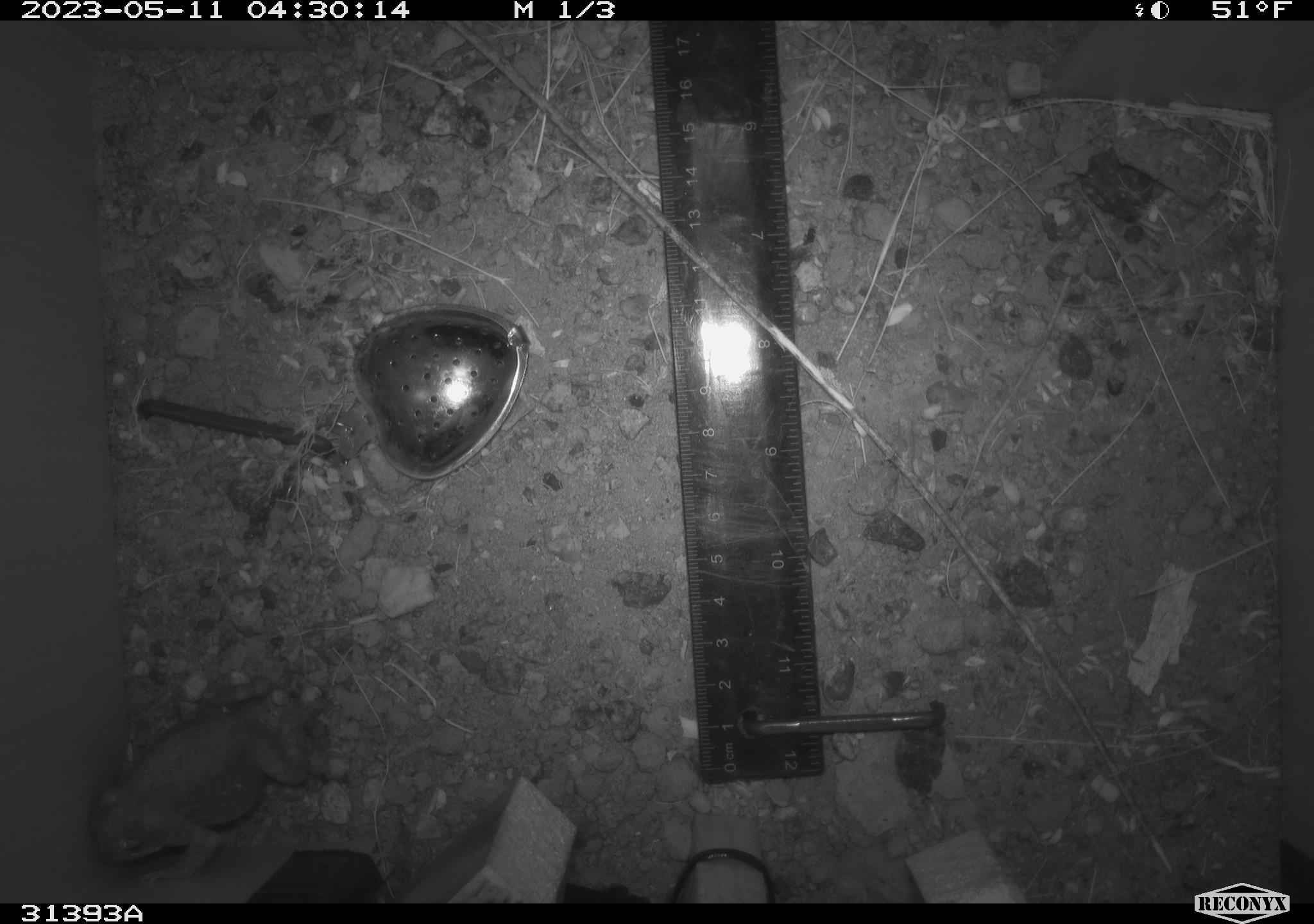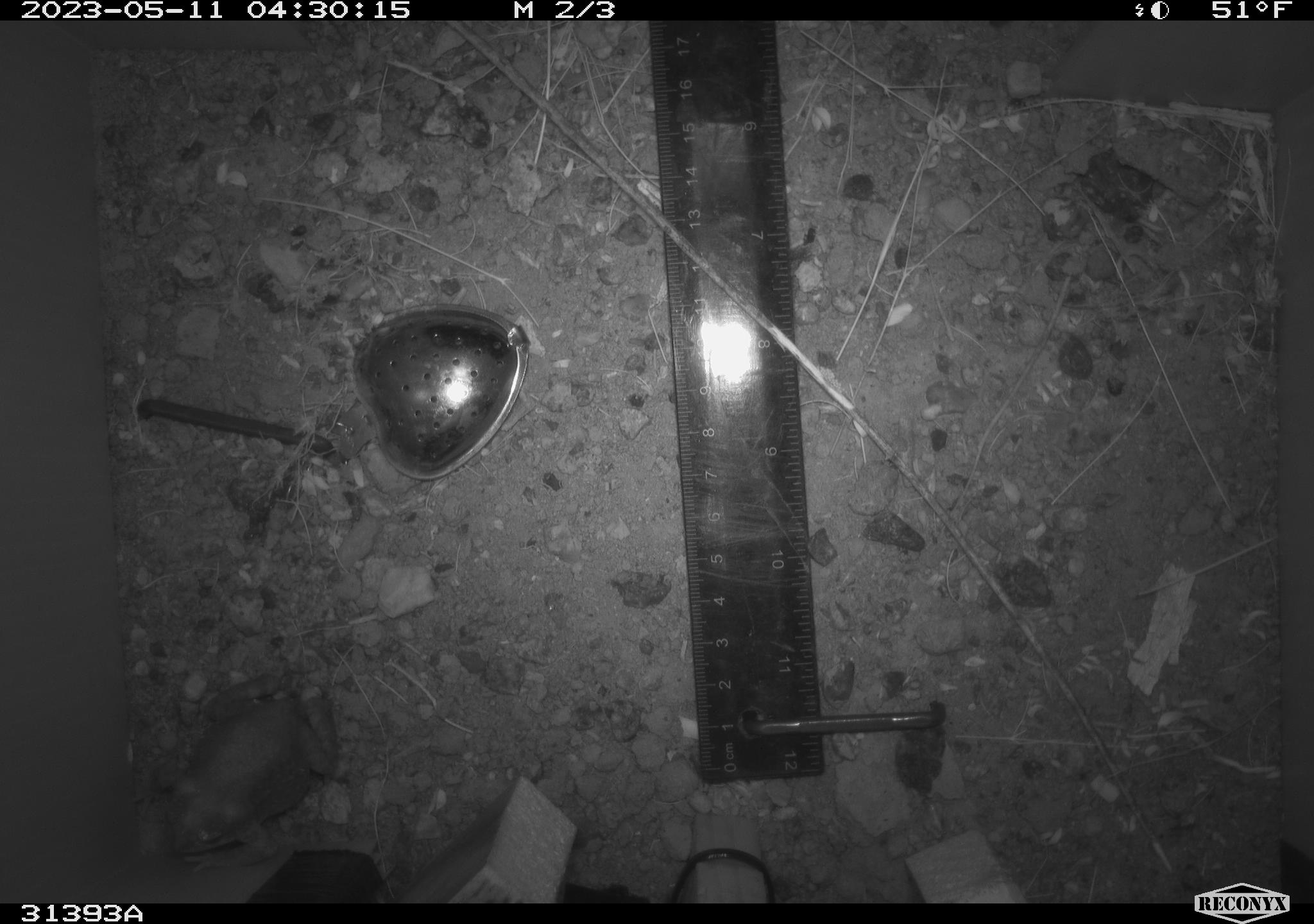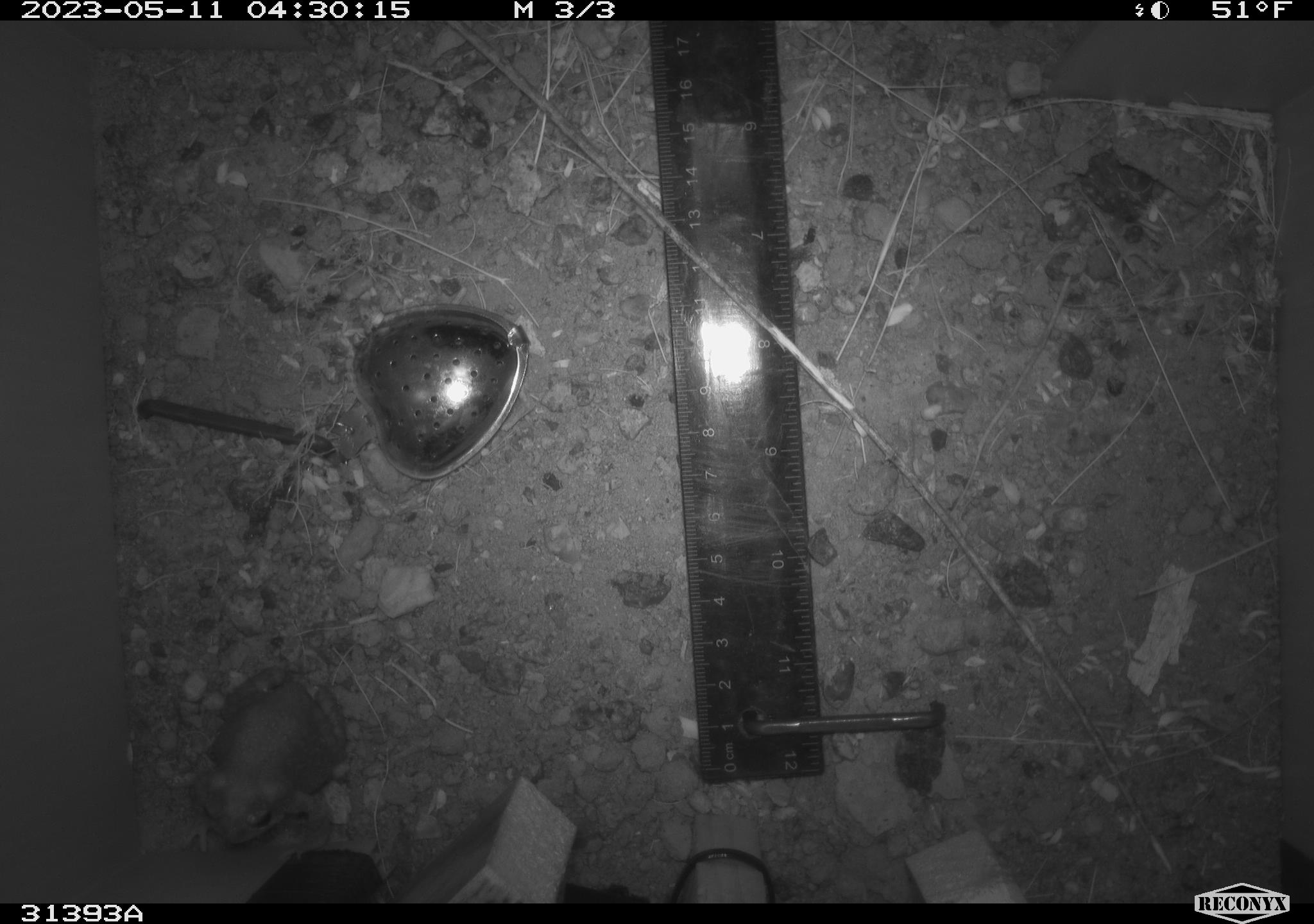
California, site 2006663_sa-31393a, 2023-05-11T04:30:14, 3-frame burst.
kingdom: Animalia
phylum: Chordata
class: Amphibia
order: Anura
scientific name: Anura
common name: frogs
Frogs (Anura).